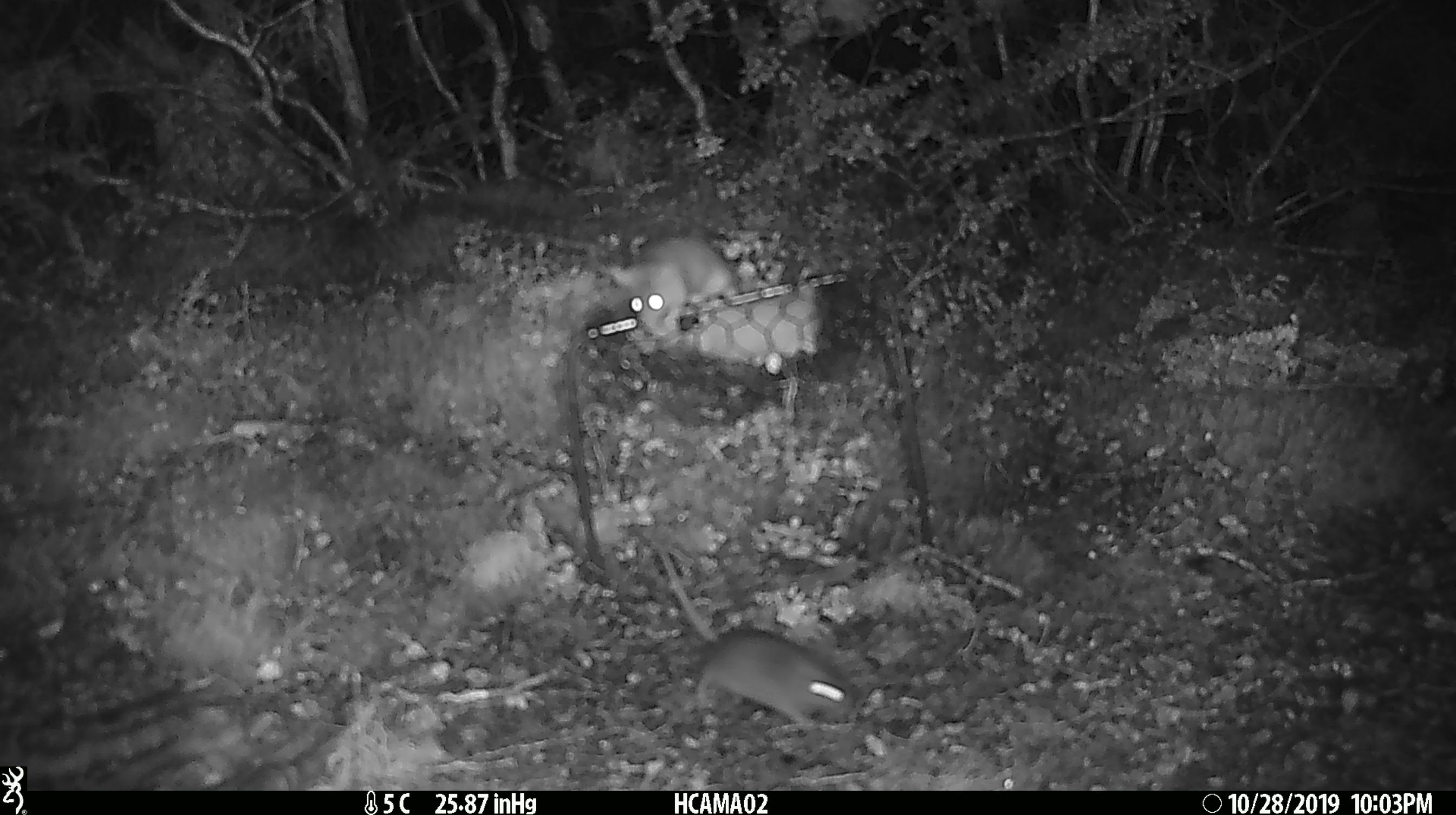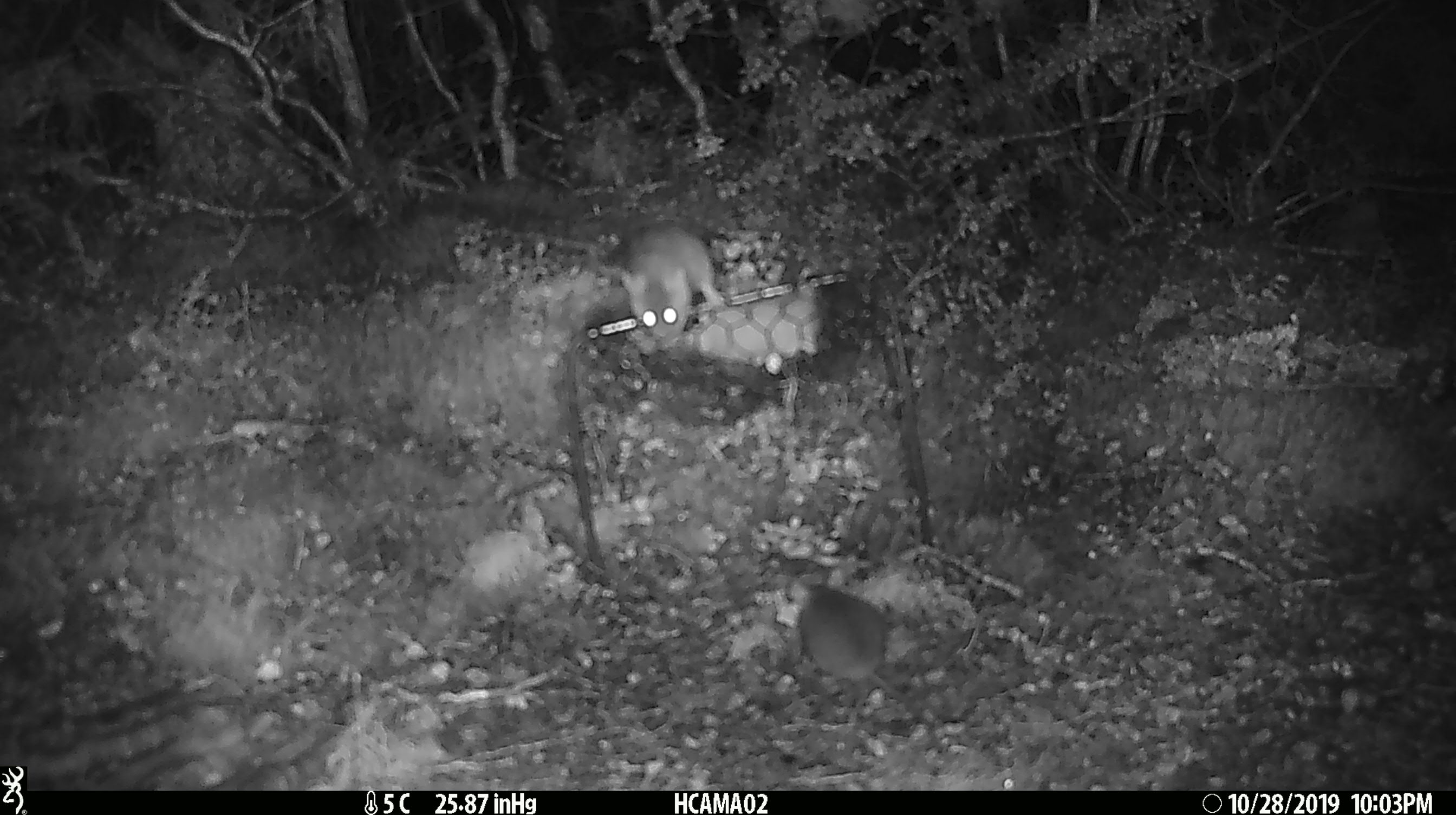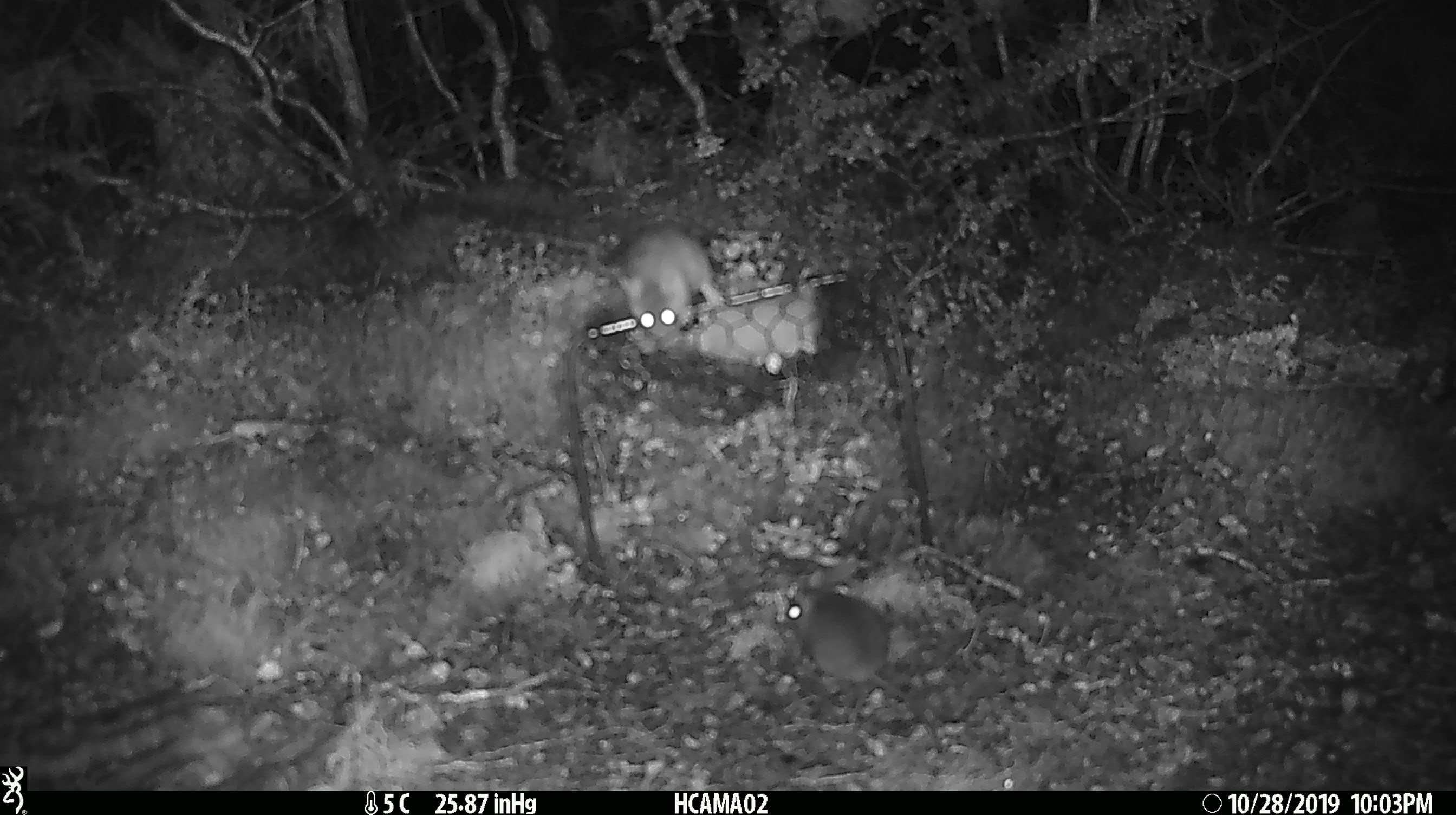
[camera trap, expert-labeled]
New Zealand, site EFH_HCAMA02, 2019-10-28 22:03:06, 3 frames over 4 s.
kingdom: Animalia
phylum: Chordata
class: Mammalia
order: Rodentia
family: Muridae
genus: Mus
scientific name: Mus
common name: mouse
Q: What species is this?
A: Mouse (Mus).